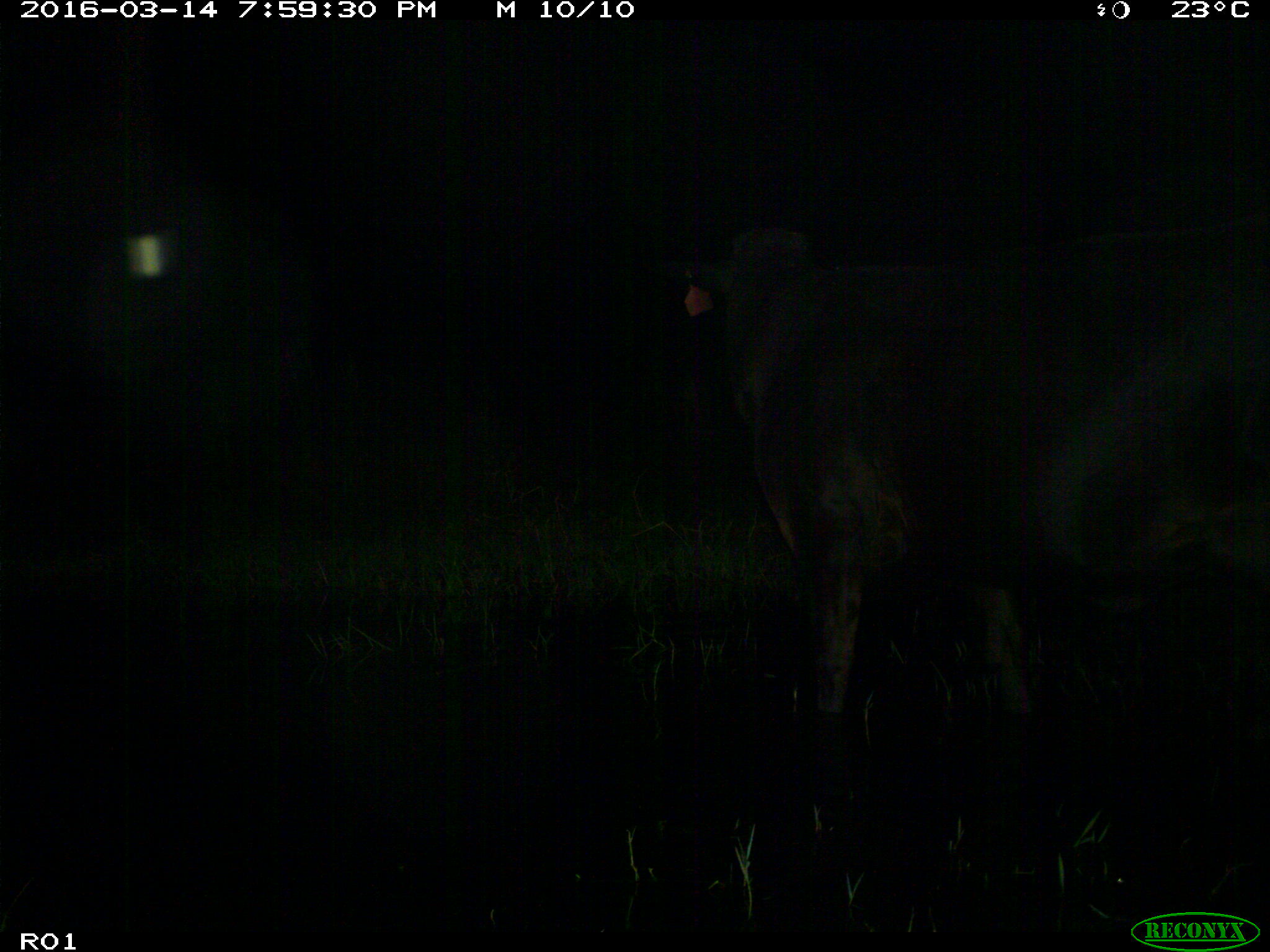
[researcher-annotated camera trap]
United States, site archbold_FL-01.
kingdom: Animalia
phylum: Chordata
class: Mammalia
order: Artiodactyla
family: Bovidae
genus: Bos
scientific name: Bos taurus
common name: domestic cow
Bos taurus (domestic cow).